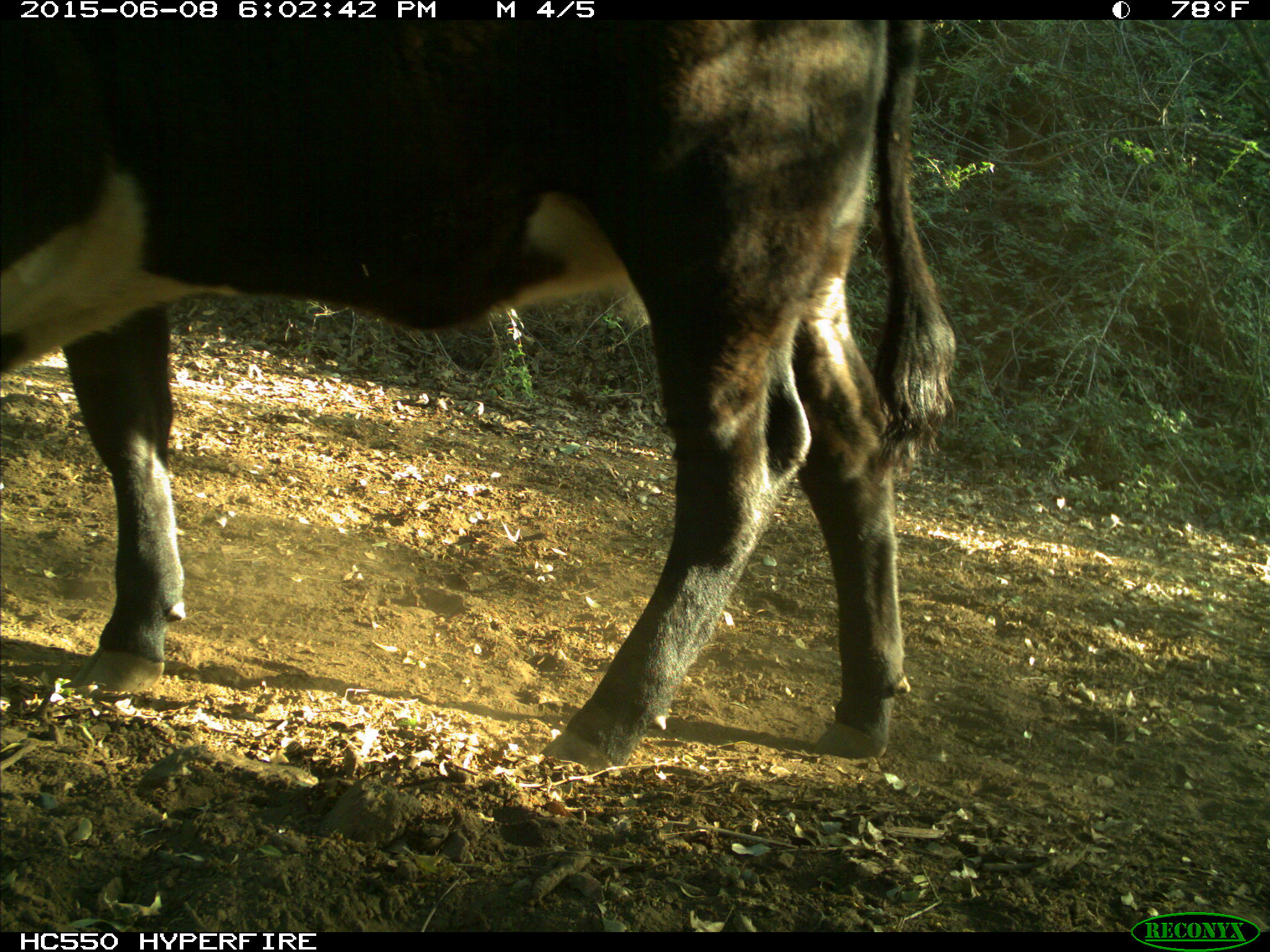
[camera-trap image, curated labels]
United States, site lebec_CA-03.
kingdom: Animalia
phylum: Chordata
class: Mammalia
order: Artiodactyla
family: Bovidae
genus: Bos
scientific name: Bos taurus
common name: domestic cow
Bos taurus (domestic cow).